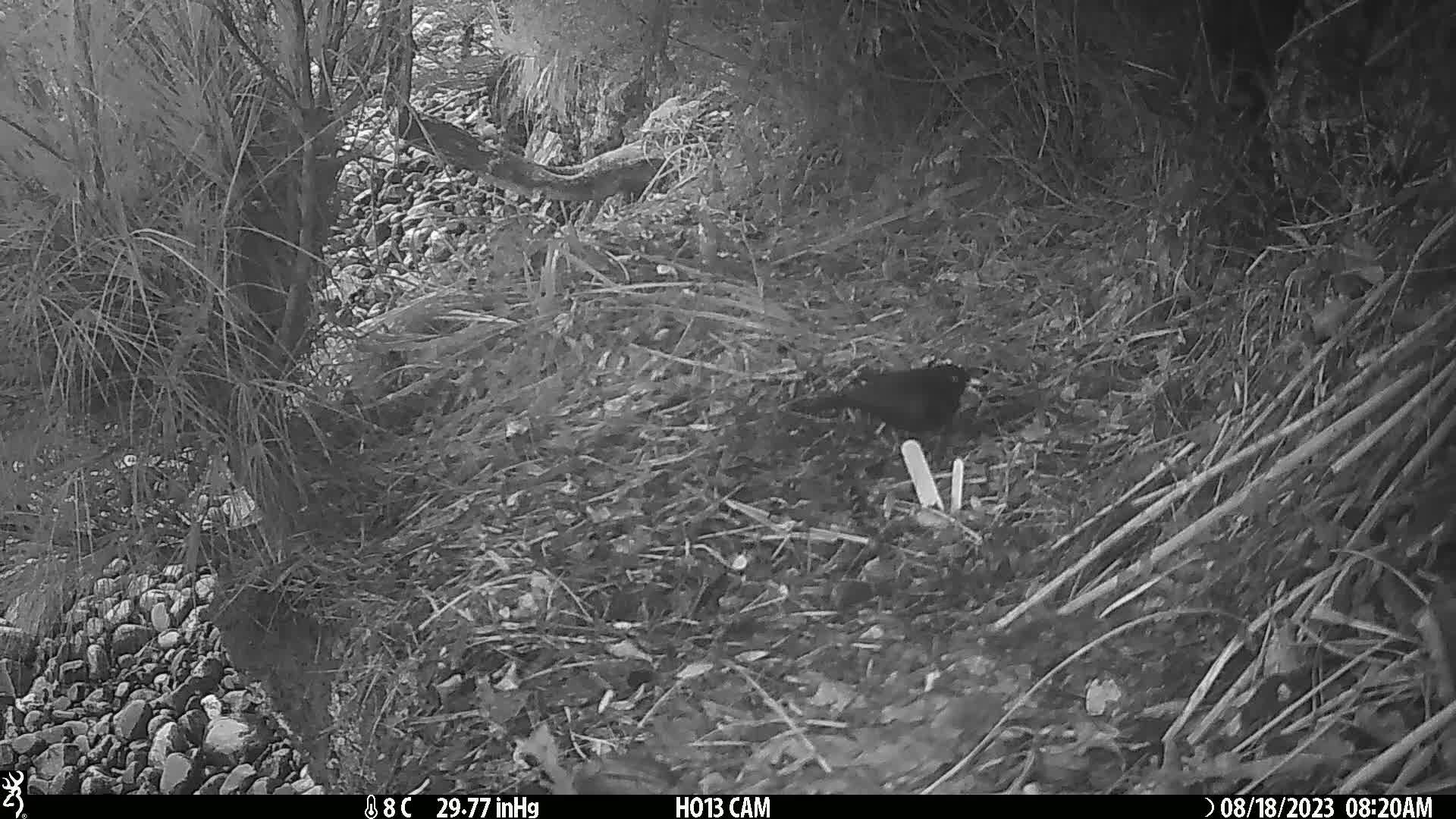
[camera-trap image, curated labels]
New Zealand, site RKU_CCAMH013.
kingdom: Animalia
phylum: Chordata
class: Aves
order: Passeriformes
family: Turdidae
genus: Turdus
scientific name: Turdus merula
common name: eurasian blackbird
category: blackbird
Blackbird (eurasian blackbird) (Turdus merula).